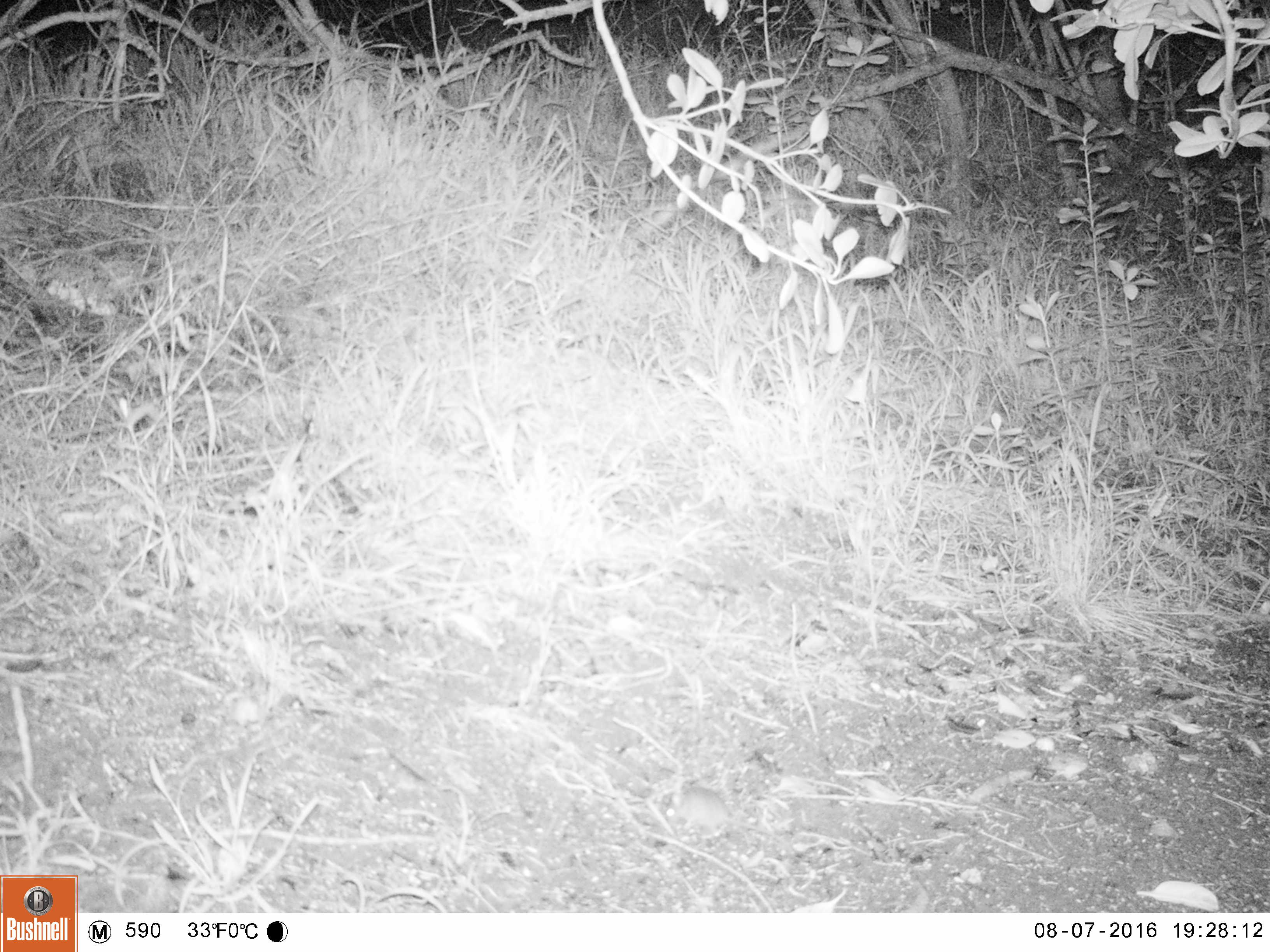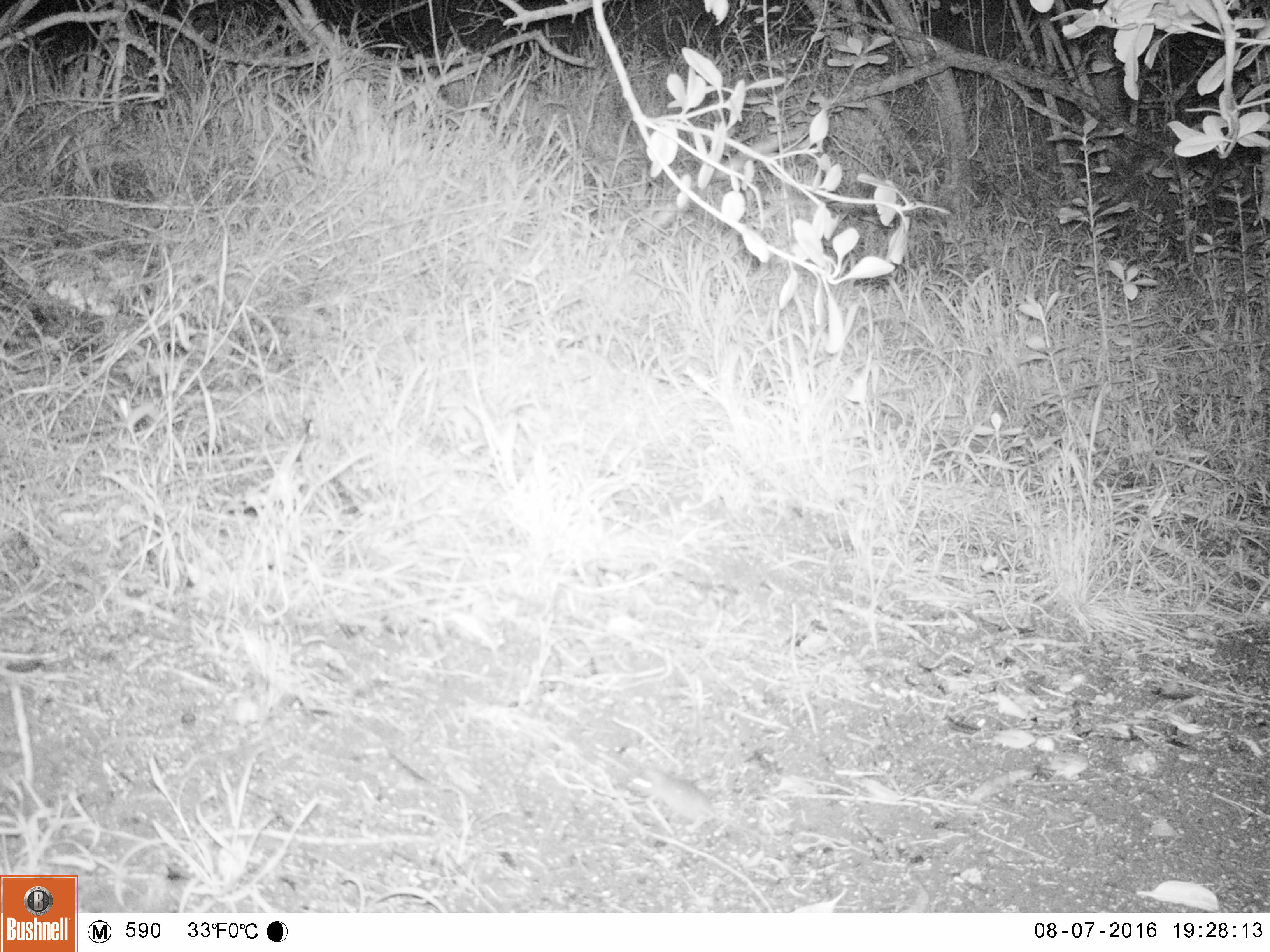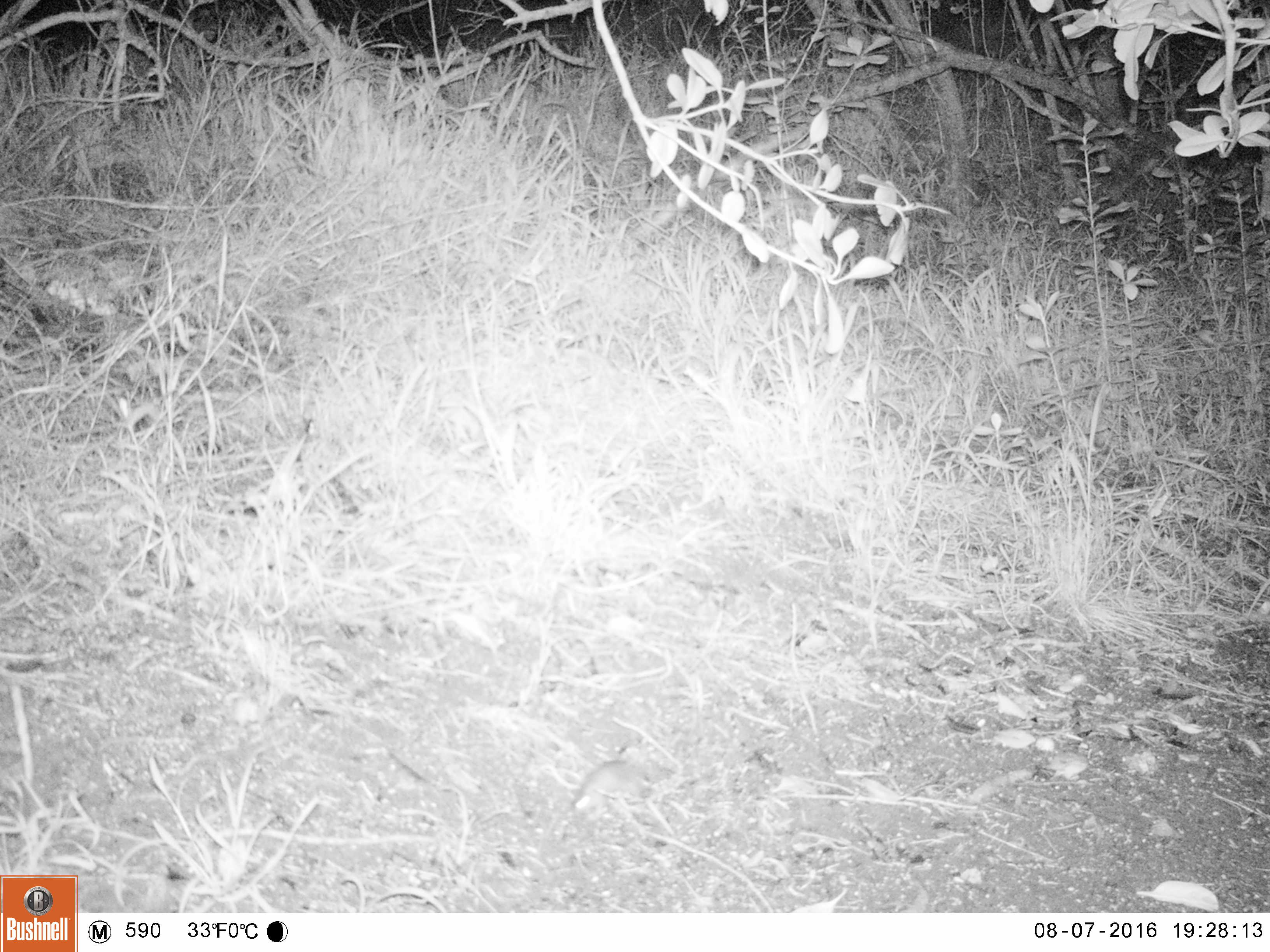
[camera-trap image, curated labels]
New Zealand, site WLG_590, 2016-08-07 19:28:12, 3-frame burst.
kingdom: Animalia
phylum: Chordata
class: Mammalia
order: Rodentia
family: Muridae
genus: Mus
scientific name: Mus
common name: mouse